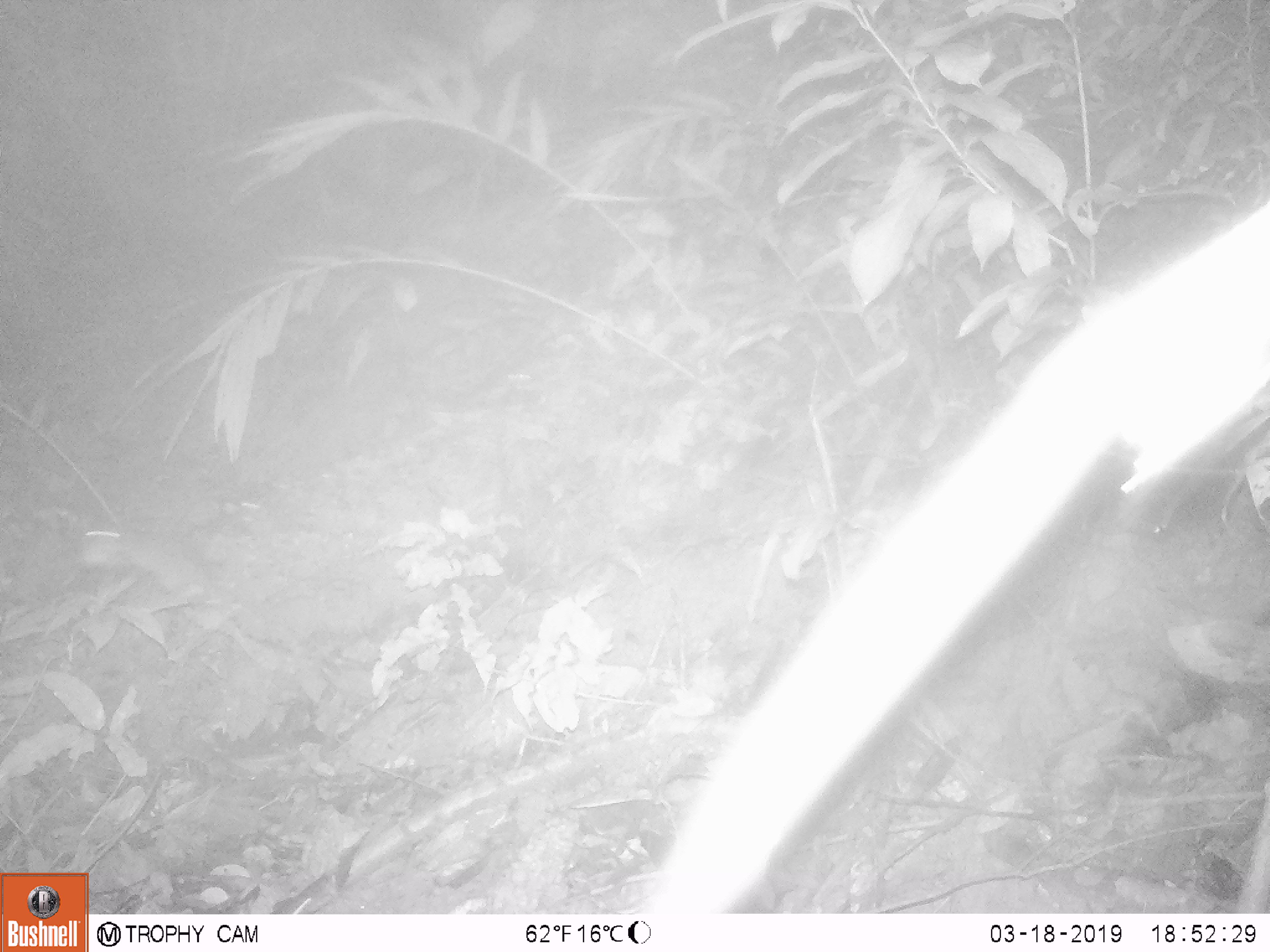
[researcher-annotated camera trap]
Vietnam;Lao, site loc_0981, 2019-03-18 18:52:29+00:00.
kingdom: Animalia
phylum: Chordata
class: Mammalia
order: Rodentia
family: Muridae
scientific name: Muridae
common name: old-world mice and rats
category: unidentified murid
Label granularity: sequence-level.